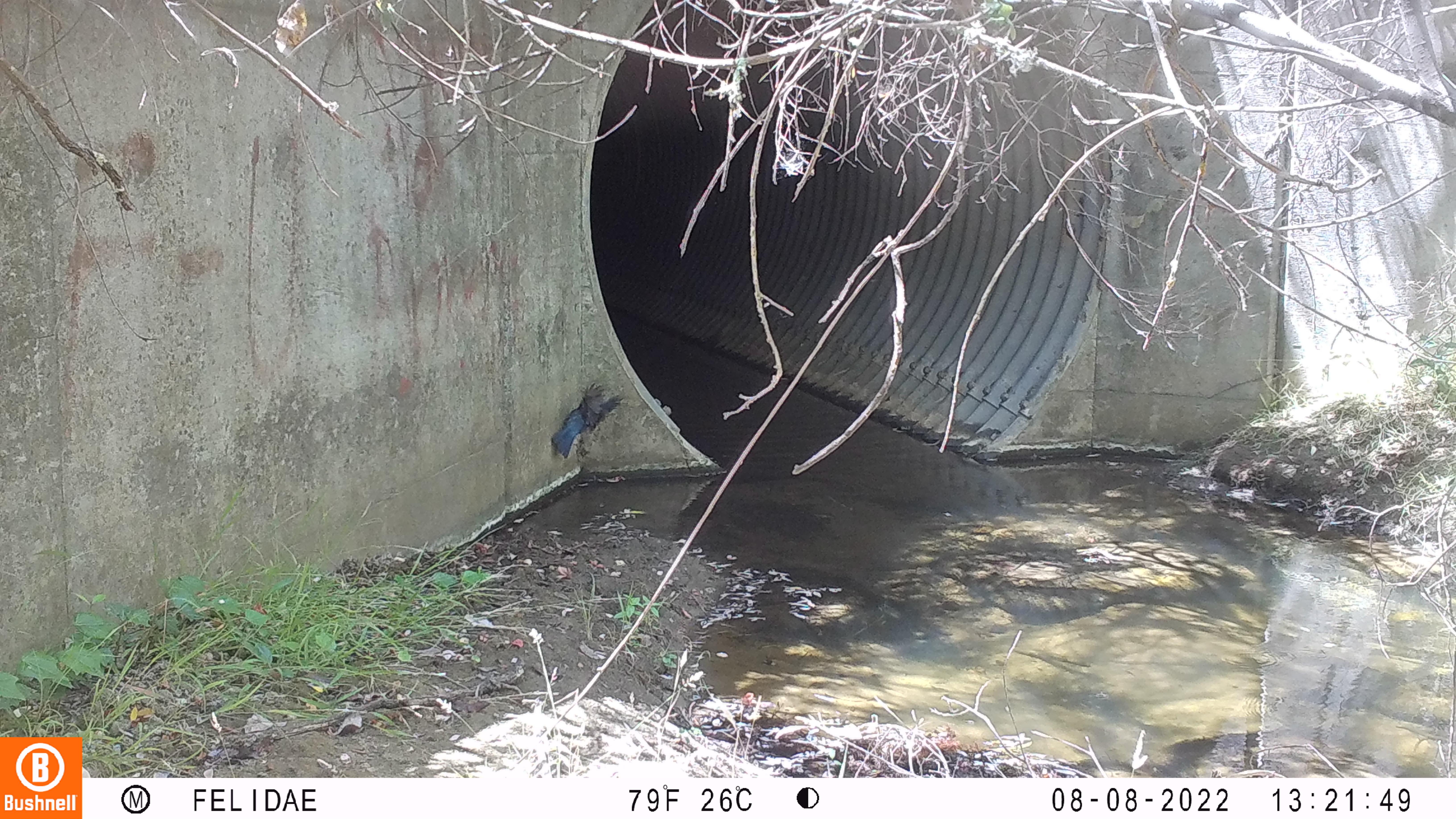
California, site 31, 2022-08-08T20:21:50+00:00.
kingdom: Animalia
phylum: Chordata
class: Aves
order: Passeriformes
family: Corvidae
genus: Cyanocitta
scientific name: Cyanocitta stelleri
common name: steller's jay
Steller's jay (Cyanocitta stelleri).